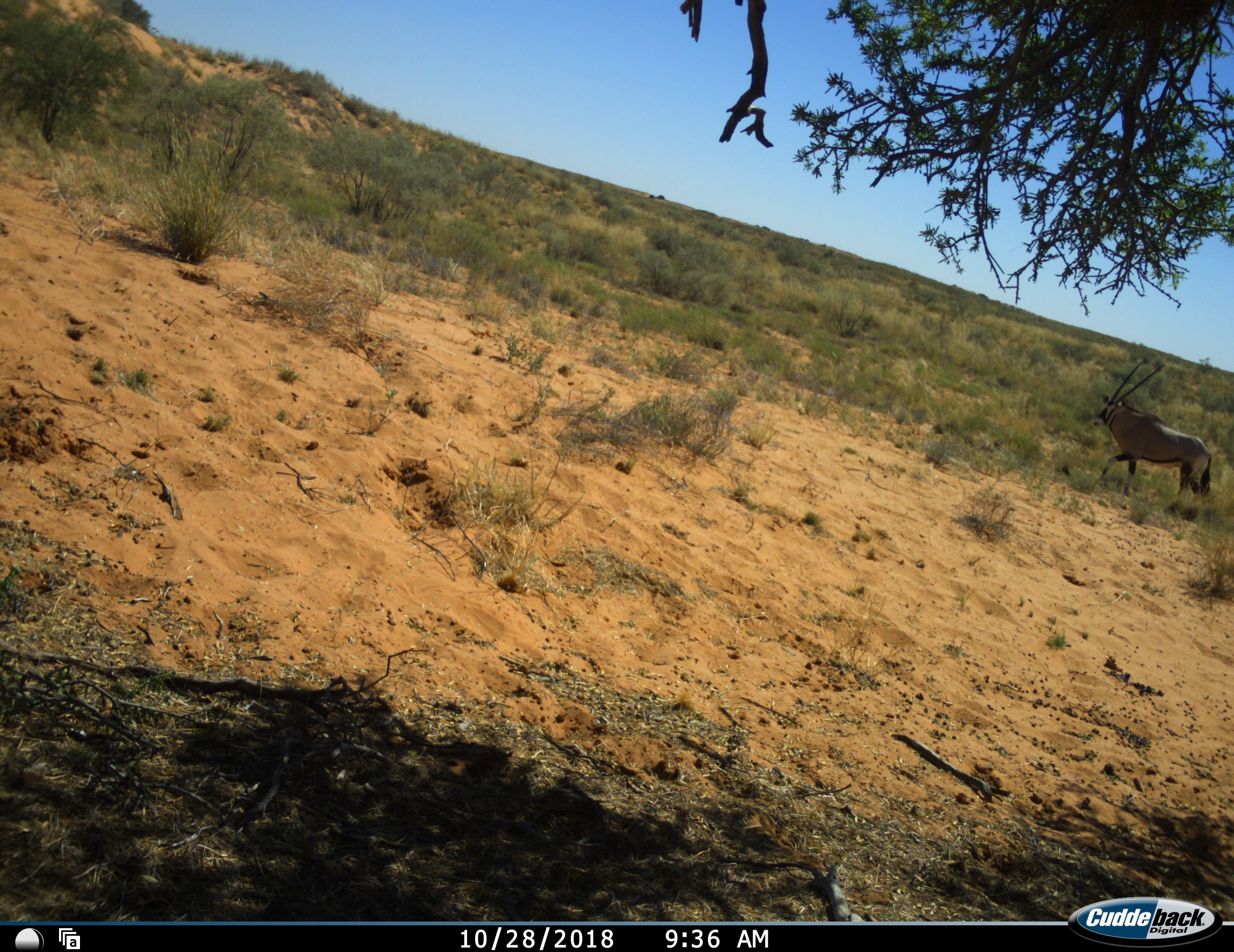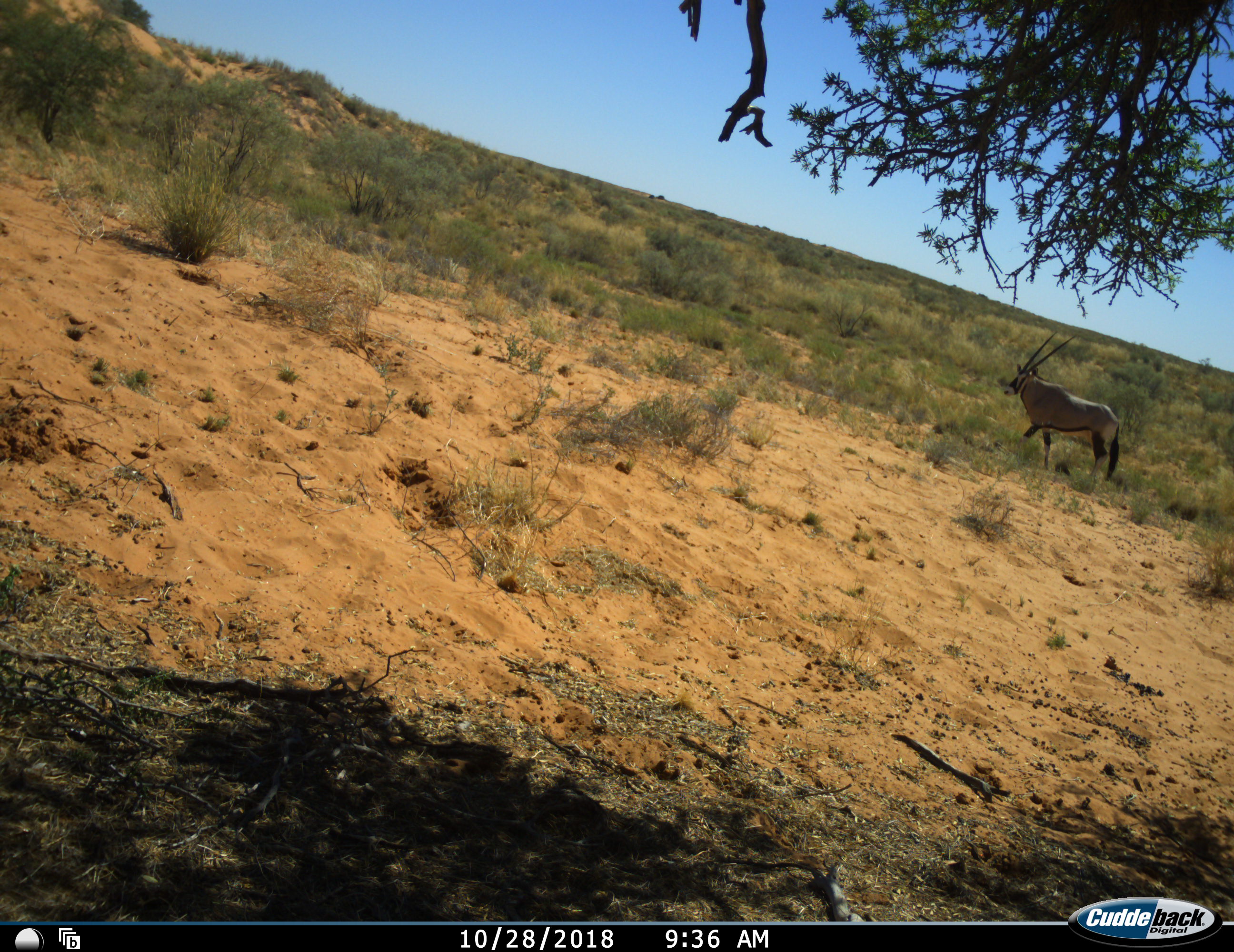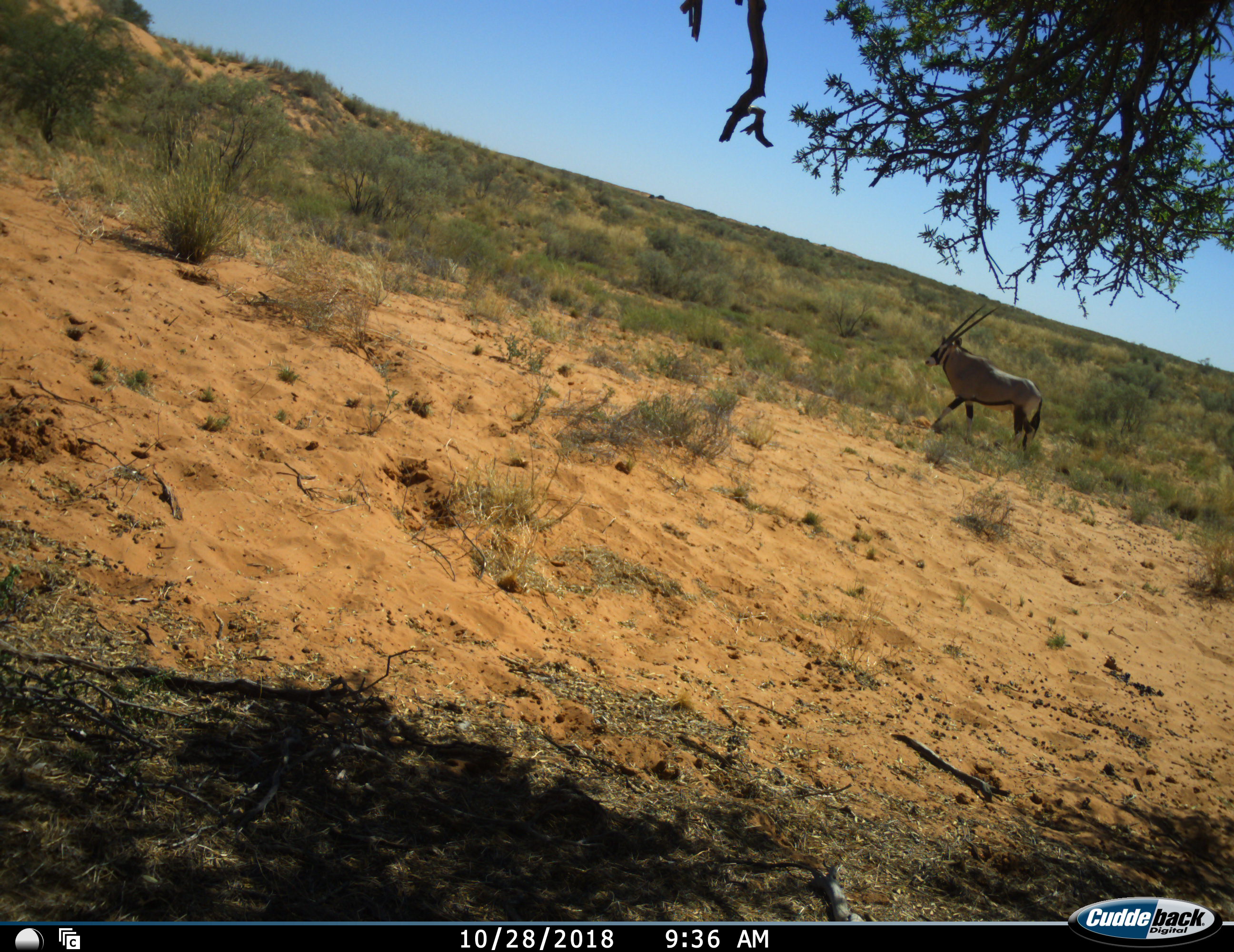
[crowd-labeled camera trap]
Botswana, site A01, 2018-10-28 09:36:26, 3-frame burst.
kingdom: Animalia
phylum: Chordata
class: Mammalia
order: Artiodactyla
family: Bovidae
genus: Oryx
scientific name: Oryx gazella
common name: gemsbok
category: gemsbokoryx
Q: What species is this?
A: Gemsbokoryx (gemsbok) (Oryx gazella).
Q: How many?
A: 1.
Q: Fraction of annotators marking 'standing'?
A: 0%.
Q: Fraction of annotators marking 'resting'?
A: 0%.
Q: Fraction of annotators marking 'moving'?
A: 100%.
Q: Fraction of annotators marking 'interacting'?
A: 0%.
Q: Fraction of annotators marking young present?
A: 0%.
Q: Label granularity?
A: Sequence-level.